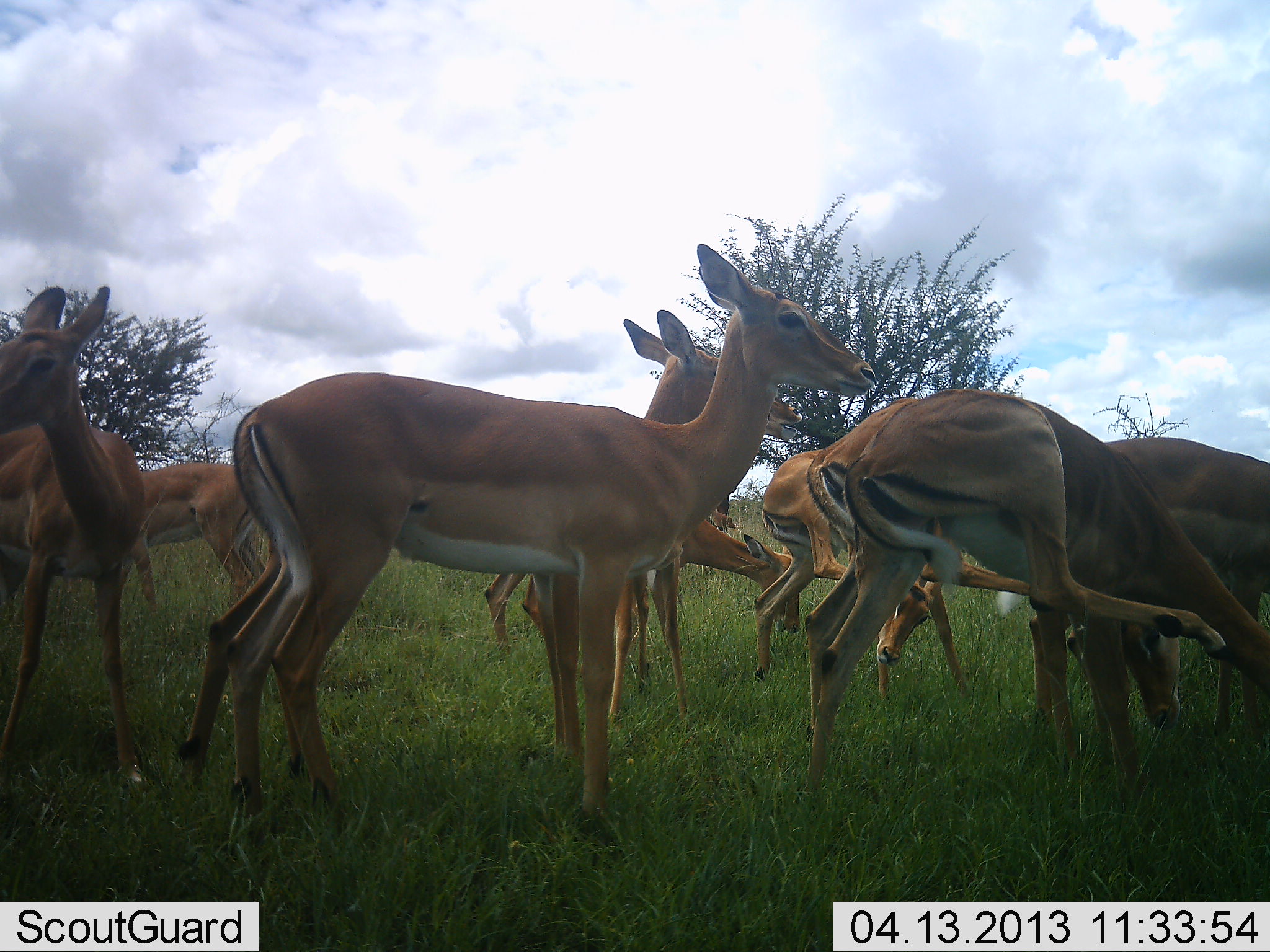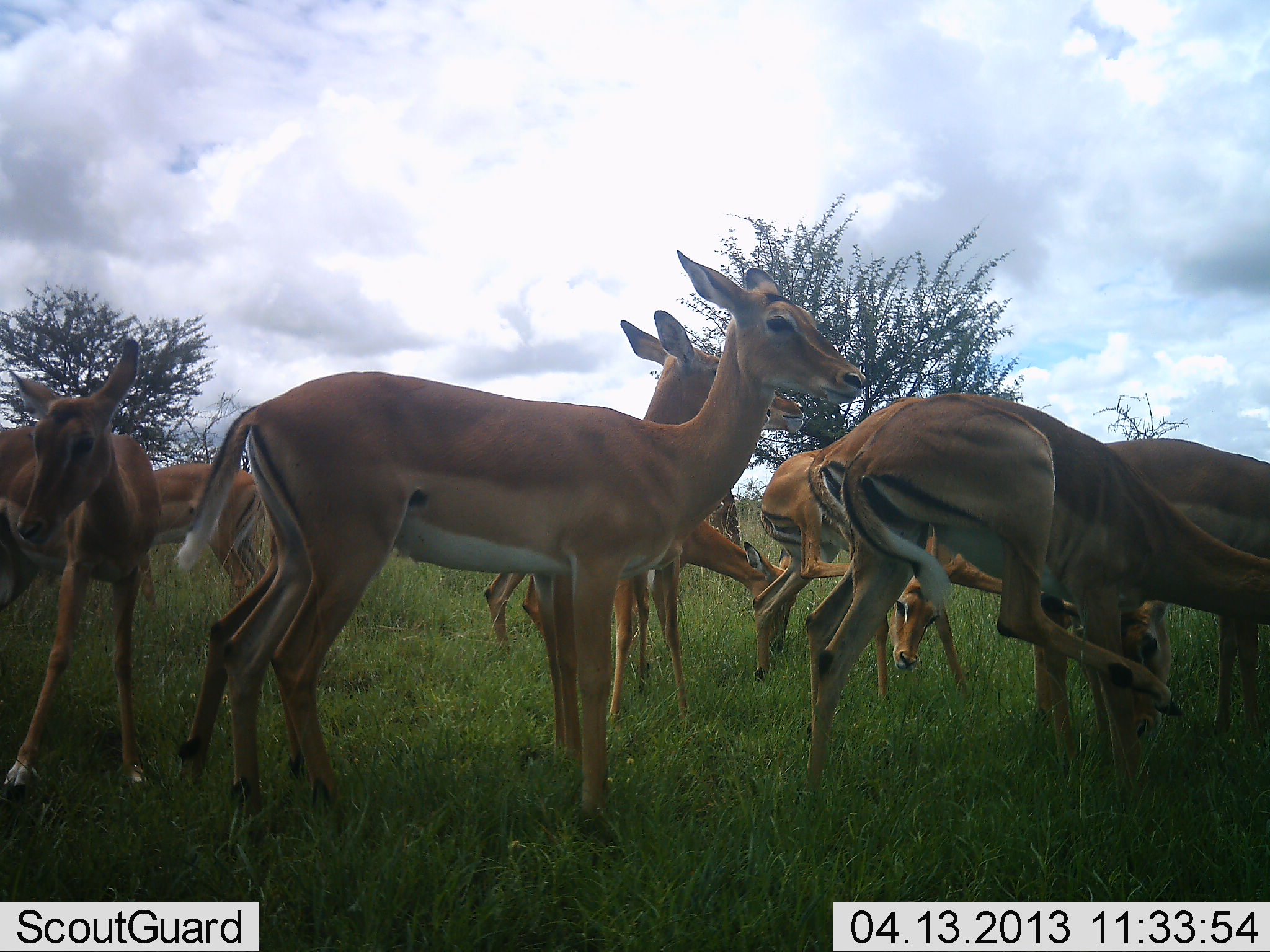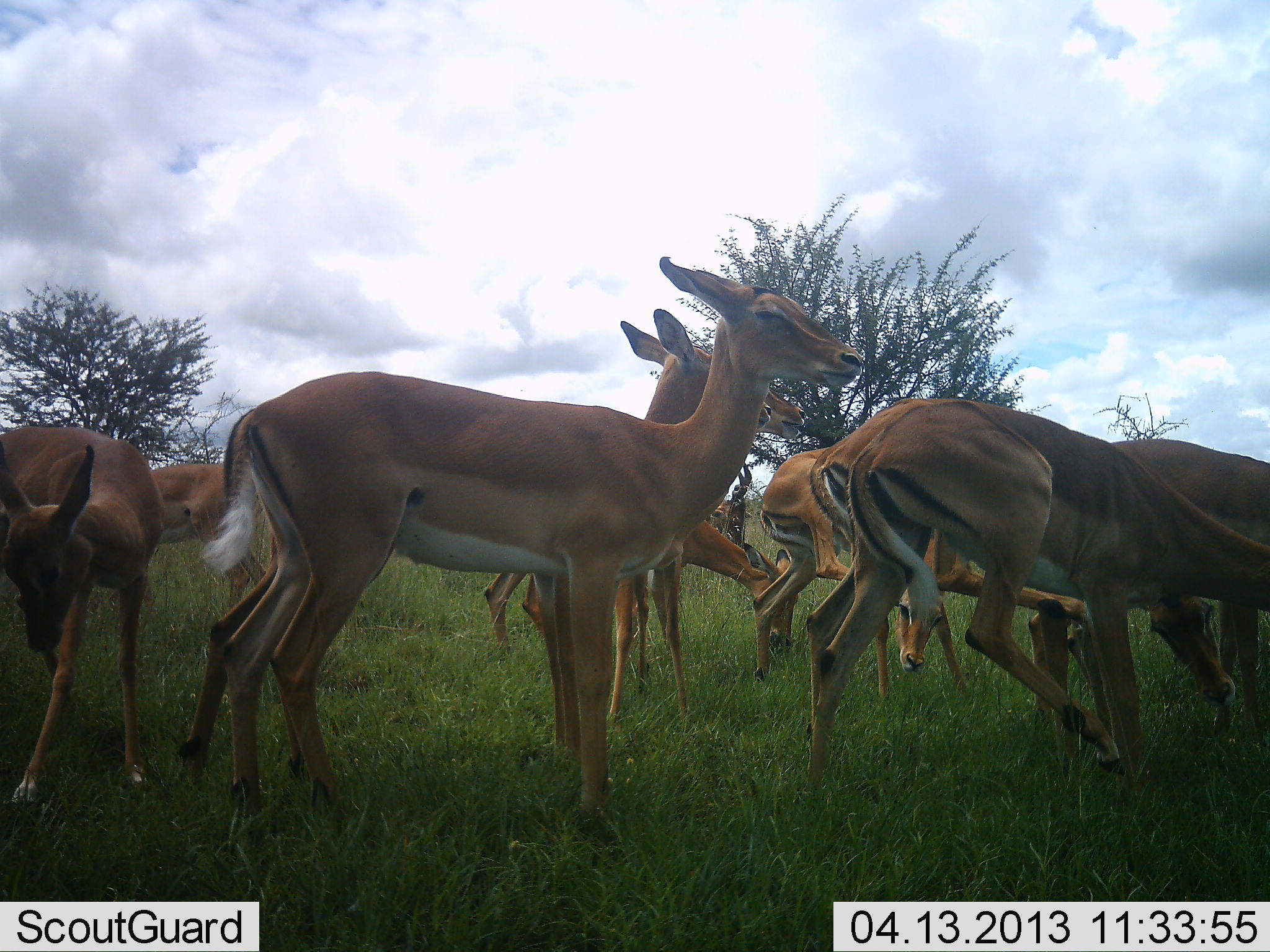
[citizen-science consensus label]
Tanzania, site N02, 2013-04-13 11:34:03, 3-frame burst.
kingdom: Animalia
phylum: Chordata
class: Mammalia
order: Artiodactyla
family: Bovidae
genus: Aepyceros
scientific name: Aepyceros melampus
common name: impala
Impala (Aepyceros melampus), count 10. Behavior (volunteer vote fractions): standing 80%, resting 10%, moving 20%, interacting 20%. Young present (vote fraction): 10%. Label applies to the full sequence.